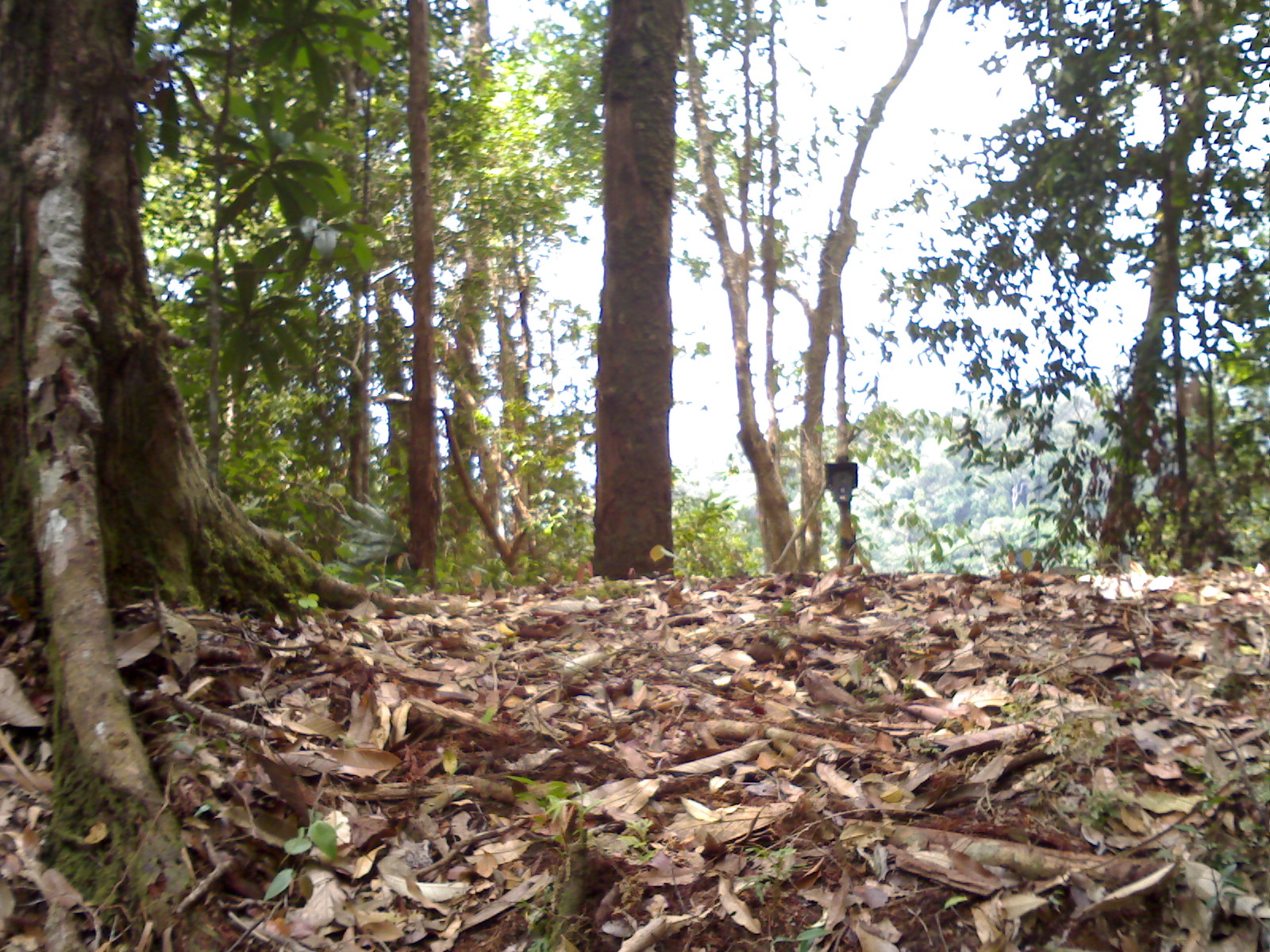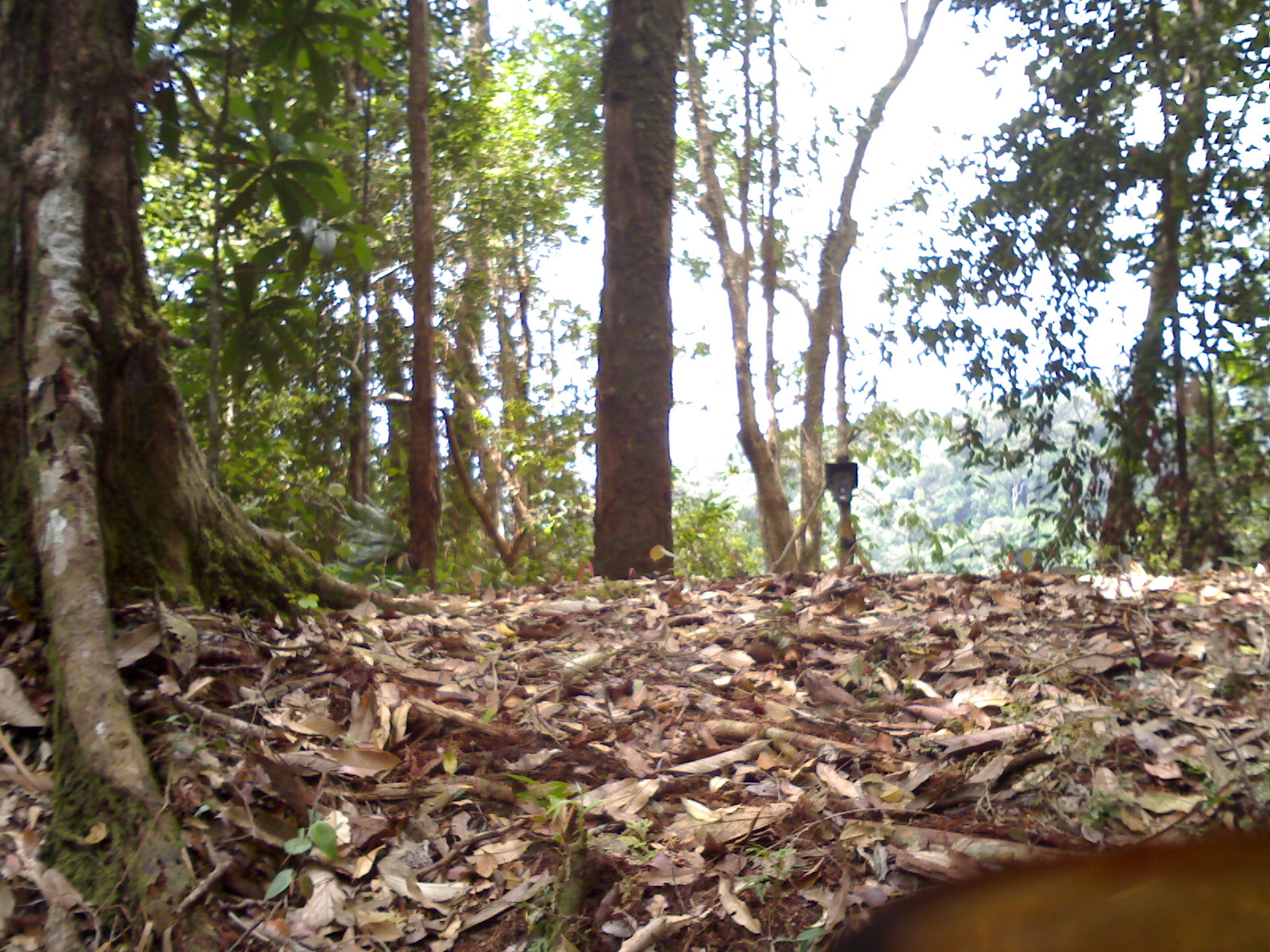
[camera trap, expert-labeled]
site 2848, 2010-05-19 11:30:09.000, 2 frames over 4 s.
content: unidentified animal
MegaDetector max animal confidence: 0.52